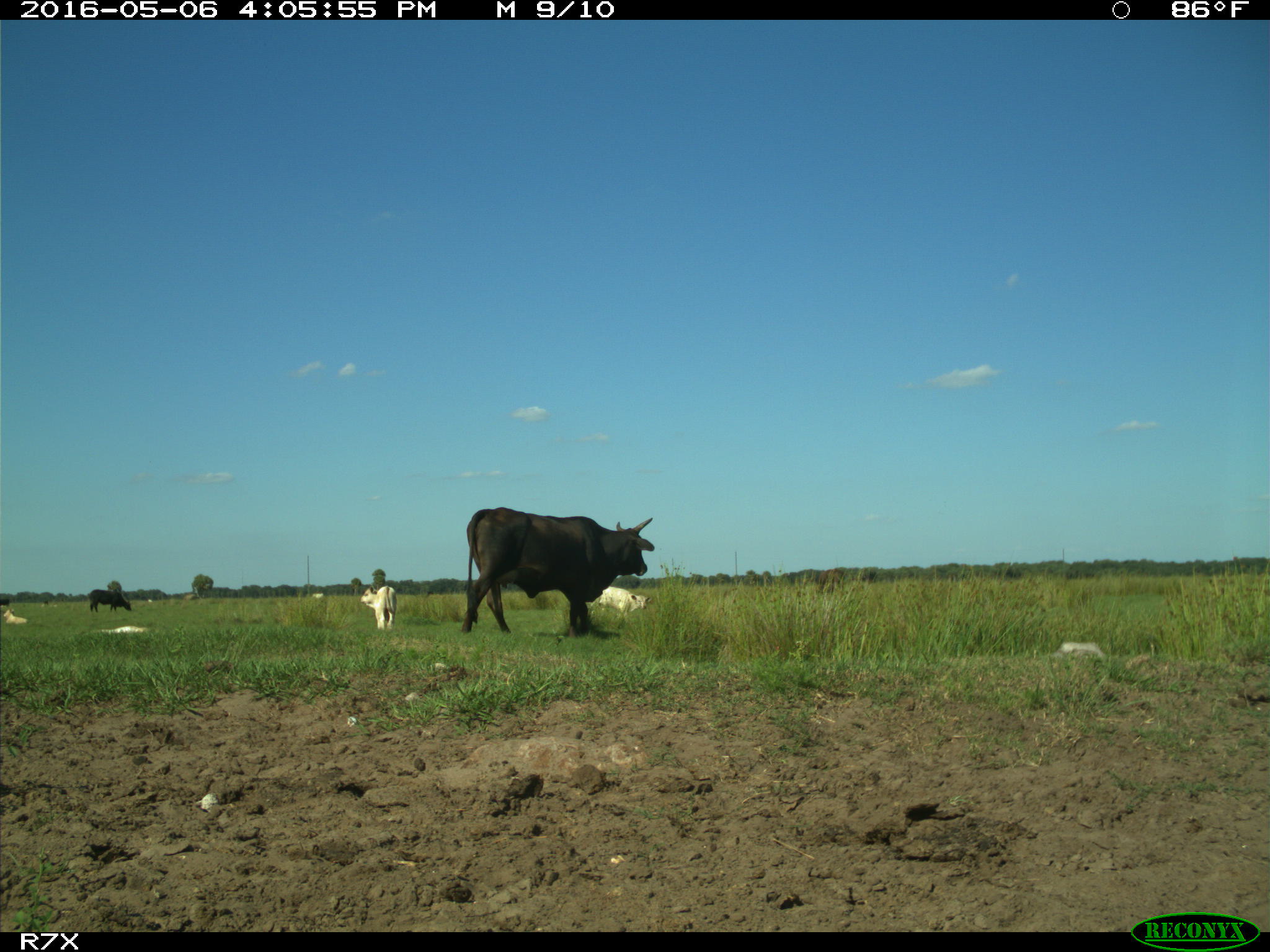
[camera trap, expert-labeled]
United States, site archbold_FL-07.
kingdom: Animalia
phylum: Chordata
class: Mammalia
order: Artiodactyla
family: Bovidae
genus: Bos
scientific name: Bos taurus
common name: domestic cow